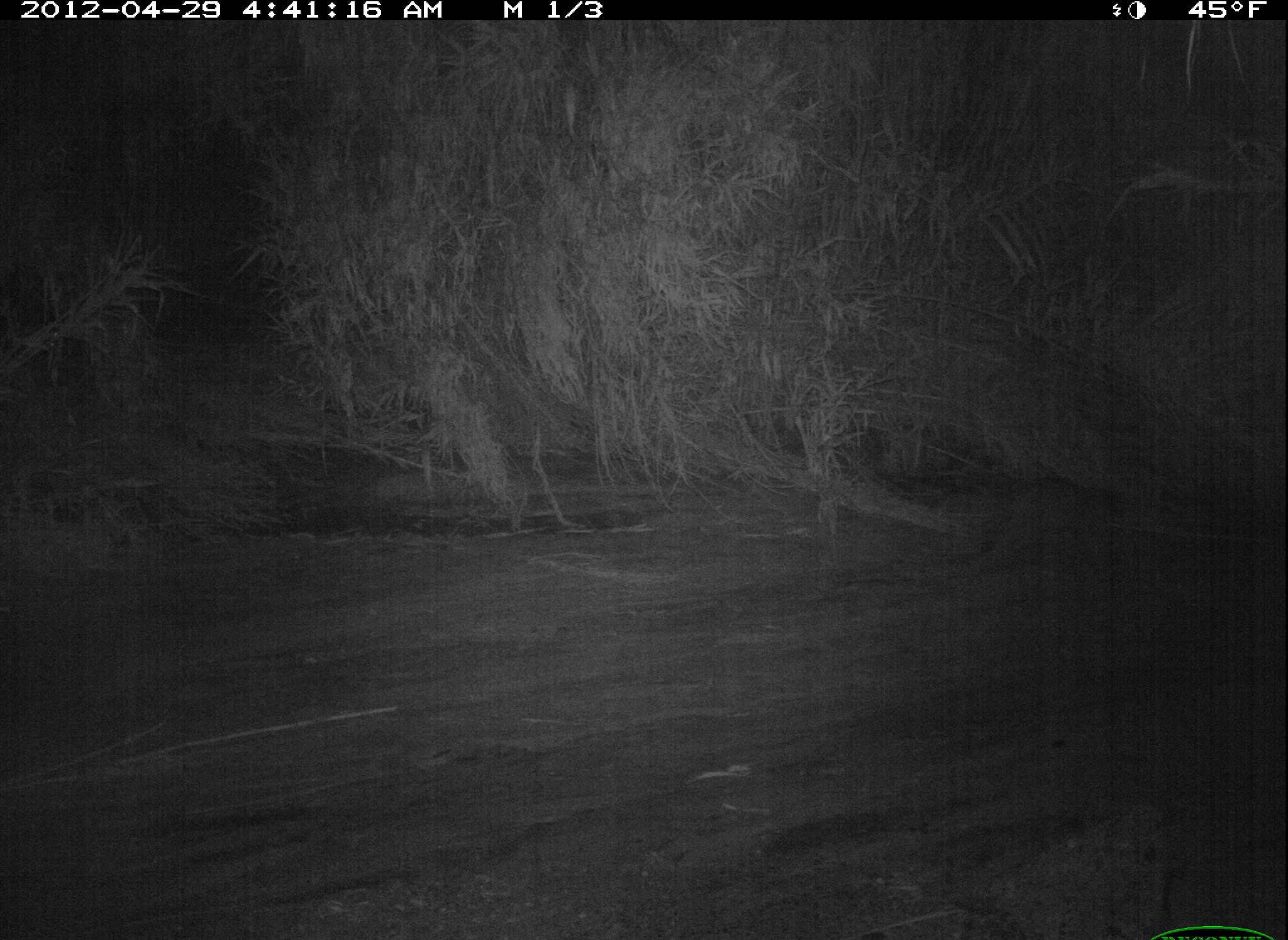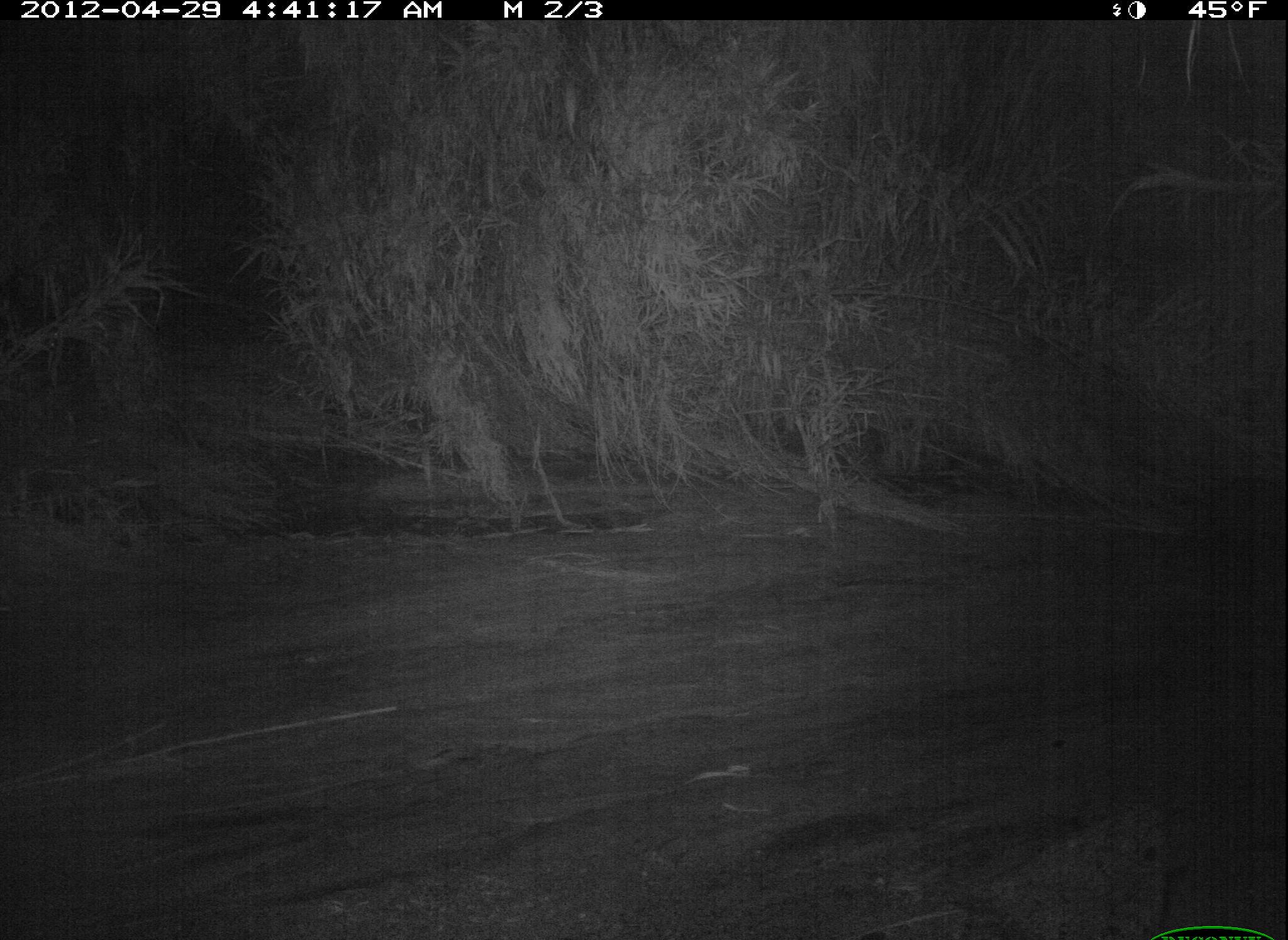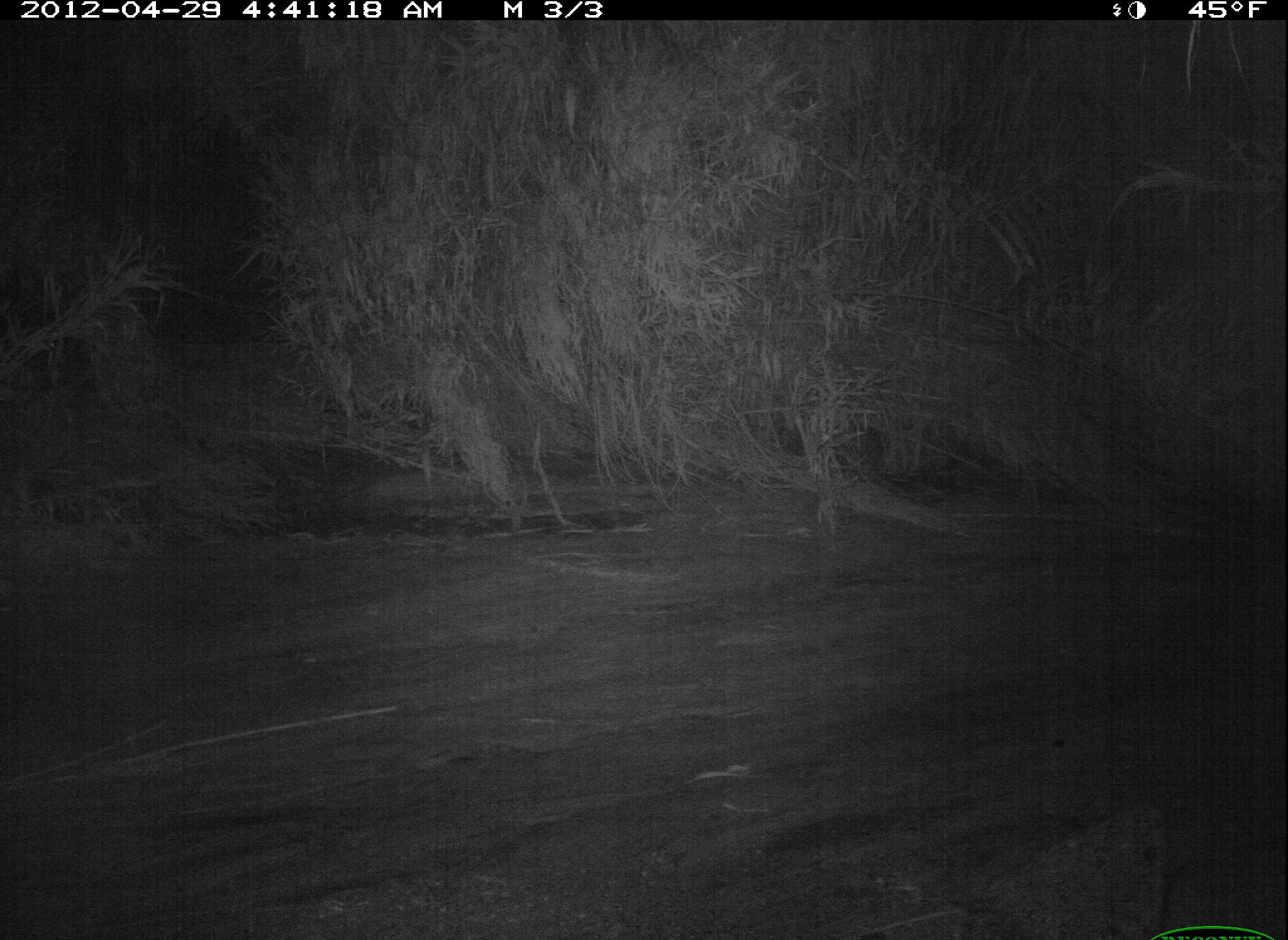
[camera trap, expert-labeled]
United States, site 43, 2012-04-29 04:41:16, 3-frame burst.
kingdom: Animalia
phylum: Chordata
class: Mammalia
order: Carnivora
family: Procyonidae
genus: Procyon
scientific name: Procyon lotor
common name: raccoon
Raccoon (Procyon lotor).